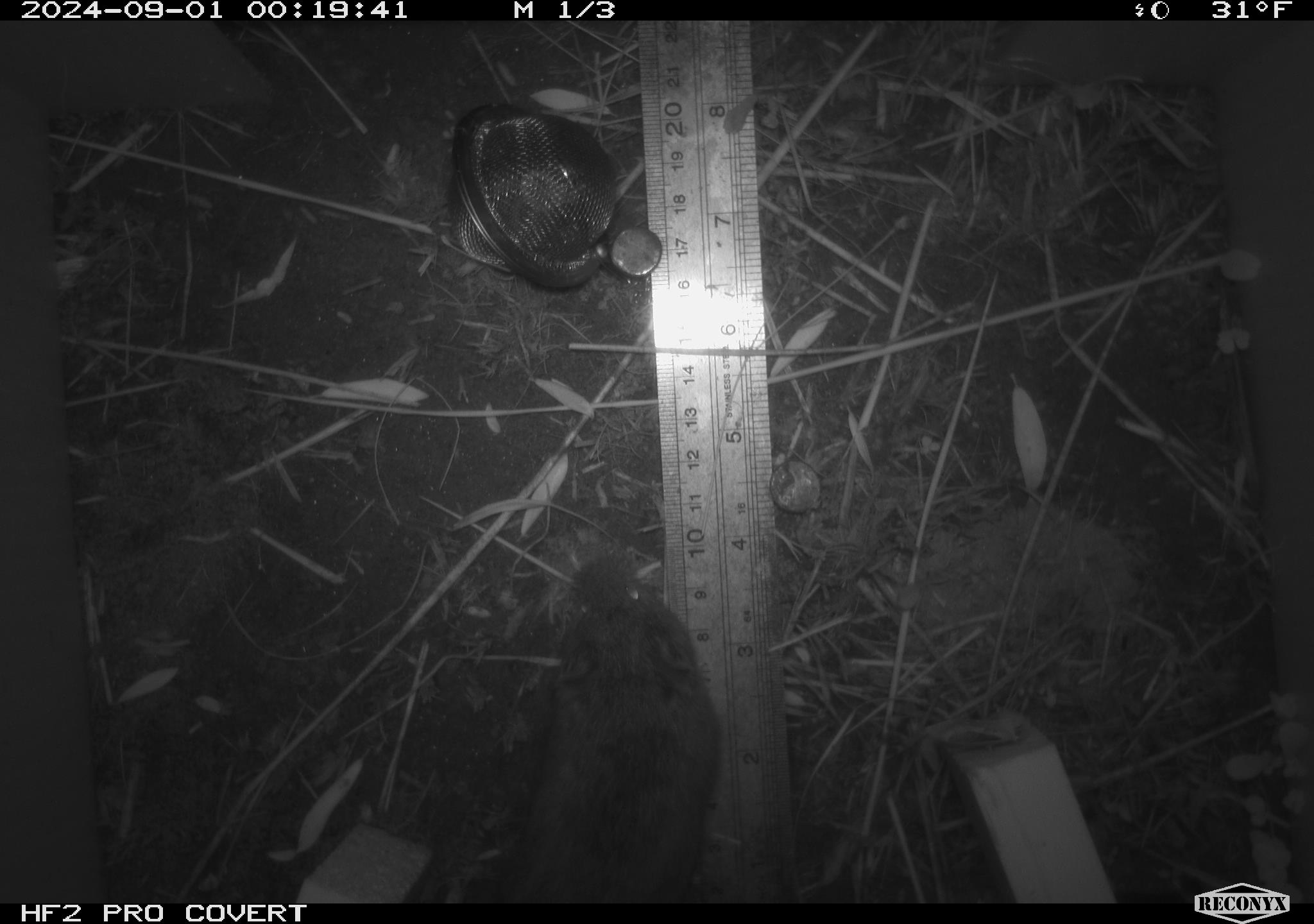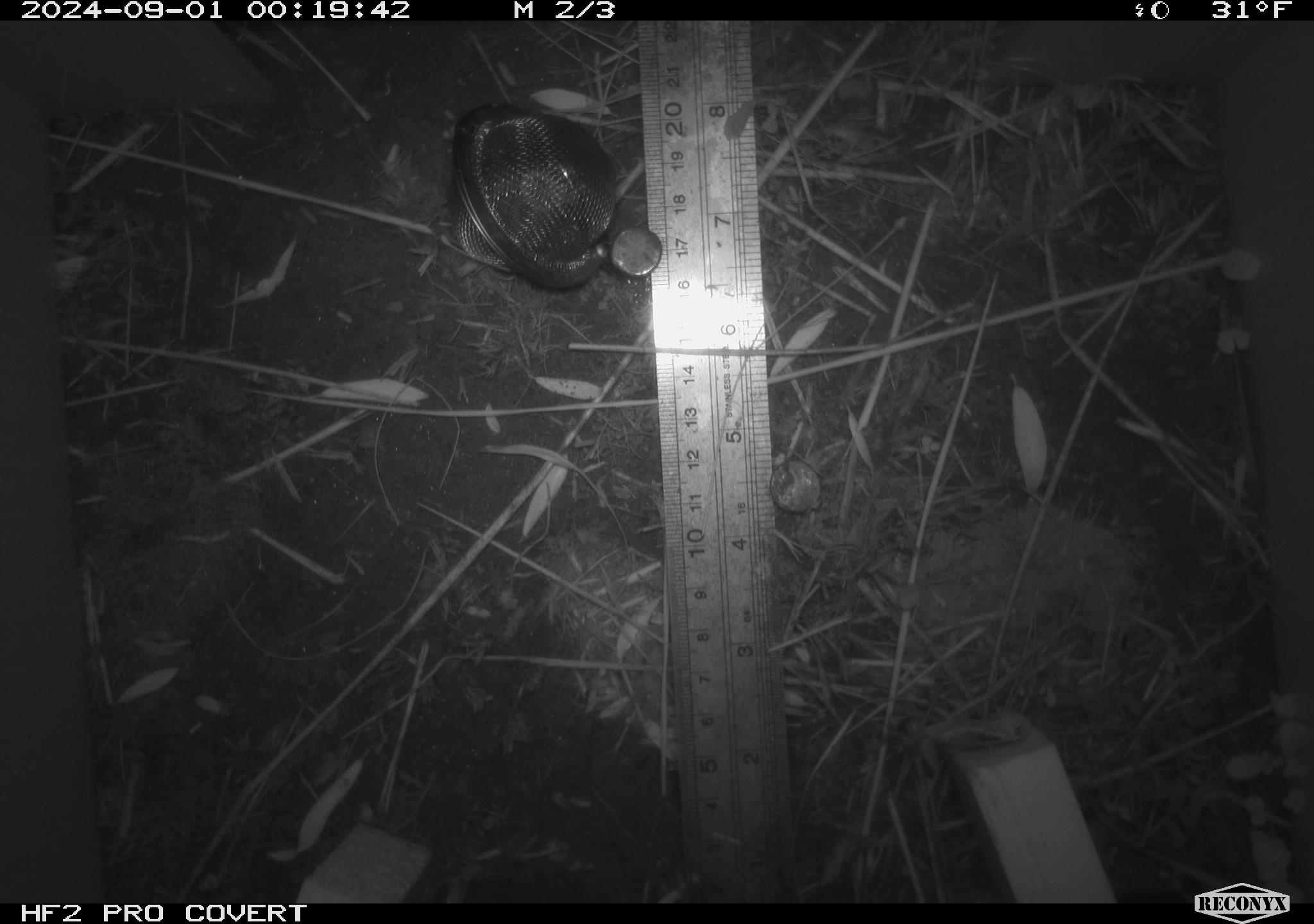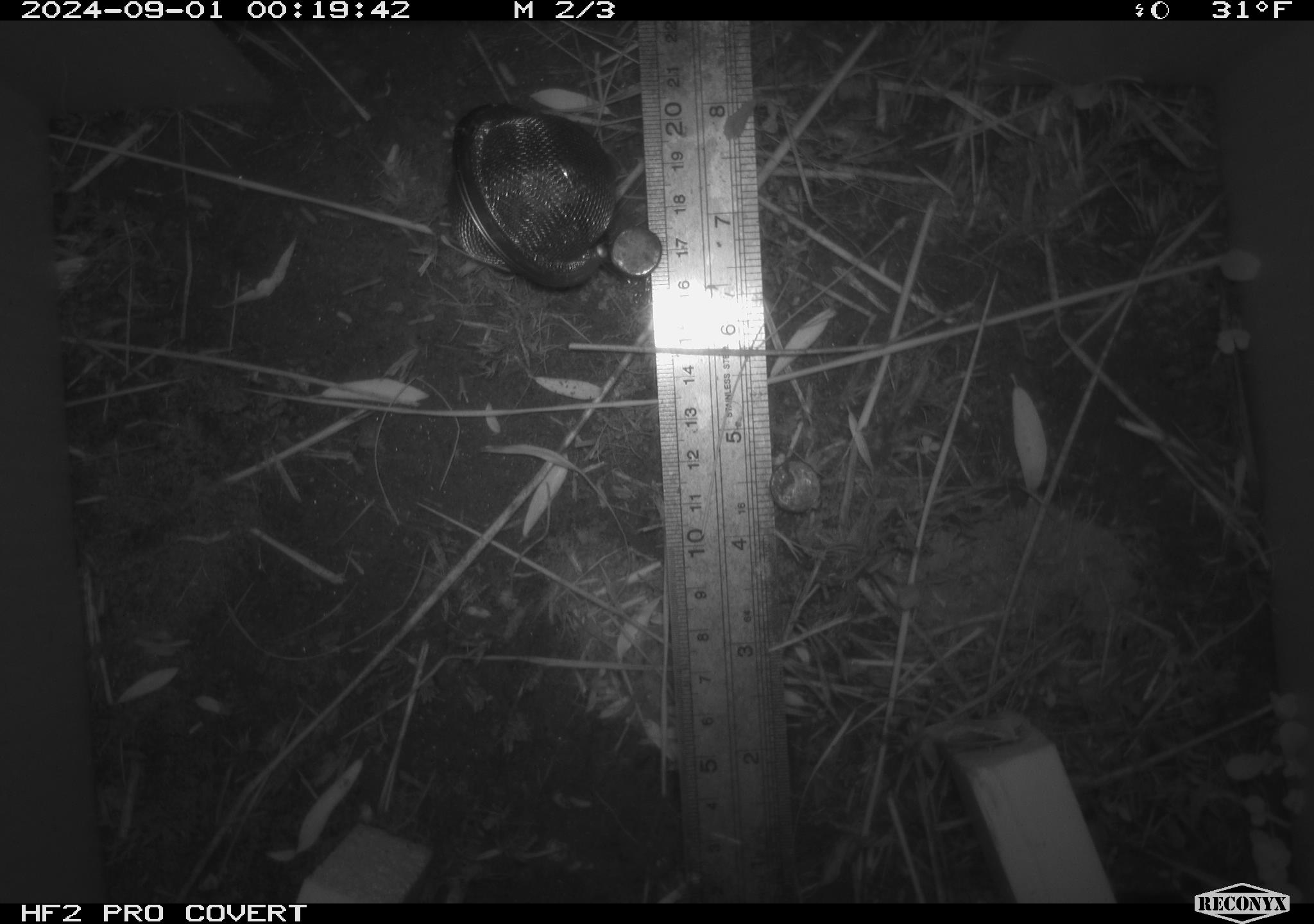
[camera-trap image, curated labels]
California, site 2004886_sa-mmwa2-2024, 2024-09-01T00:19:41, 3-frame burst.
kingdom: Animalia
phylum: Chordata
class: Mammalia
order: Rodentia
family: Cricetidae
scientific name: Arvicolinae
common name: voles, lemmings, and muskrats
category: arvicolinae subfamily